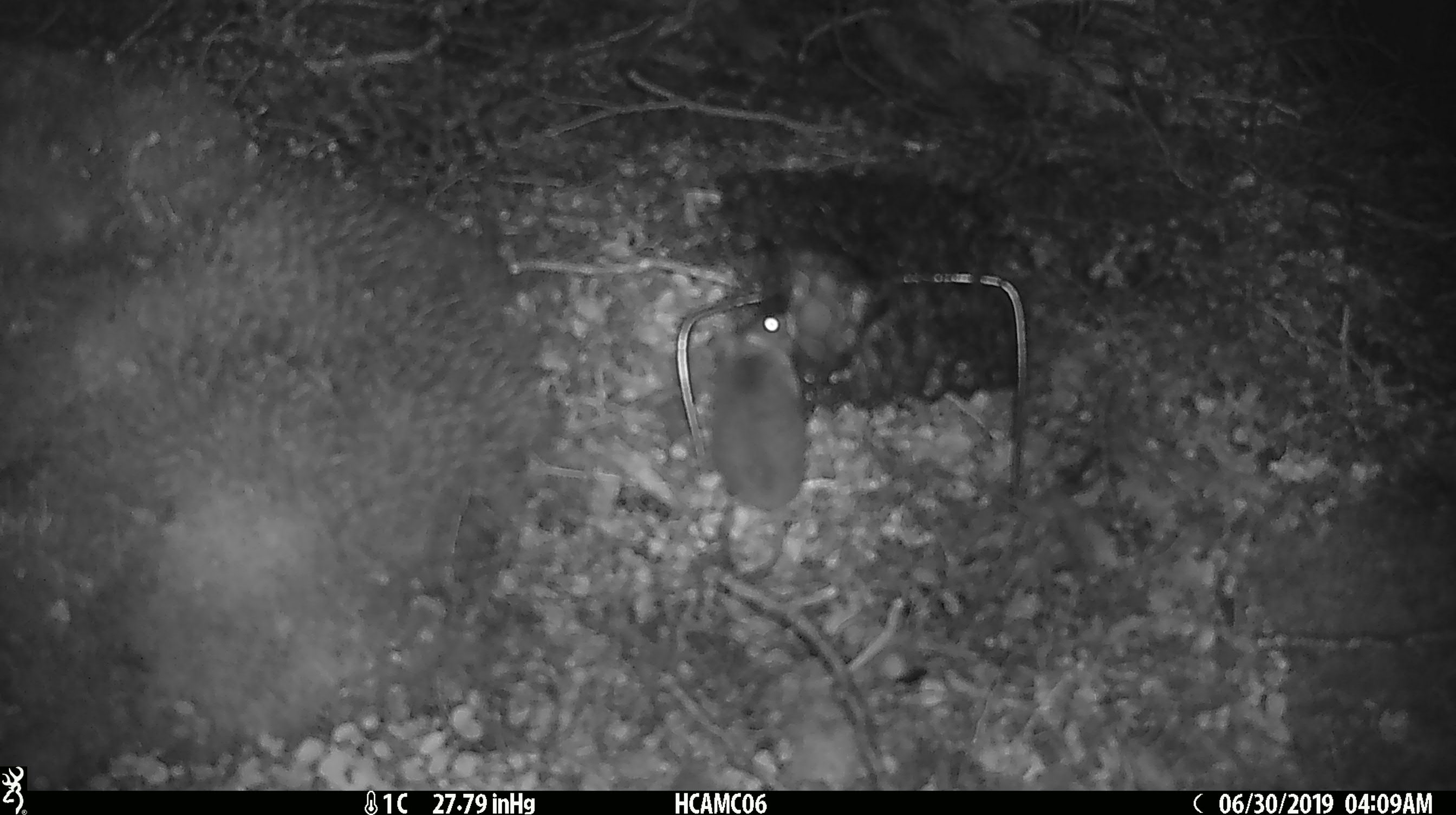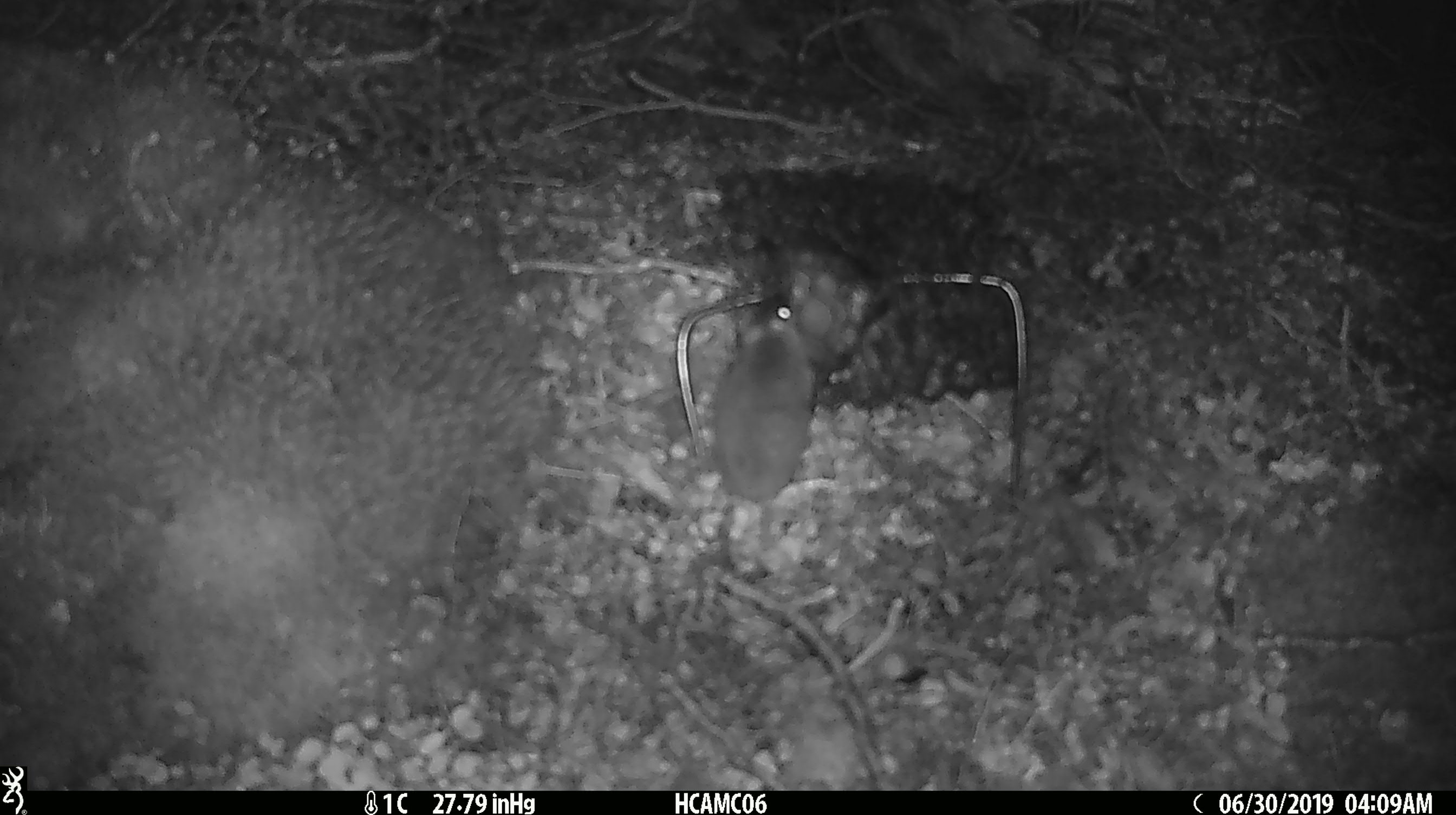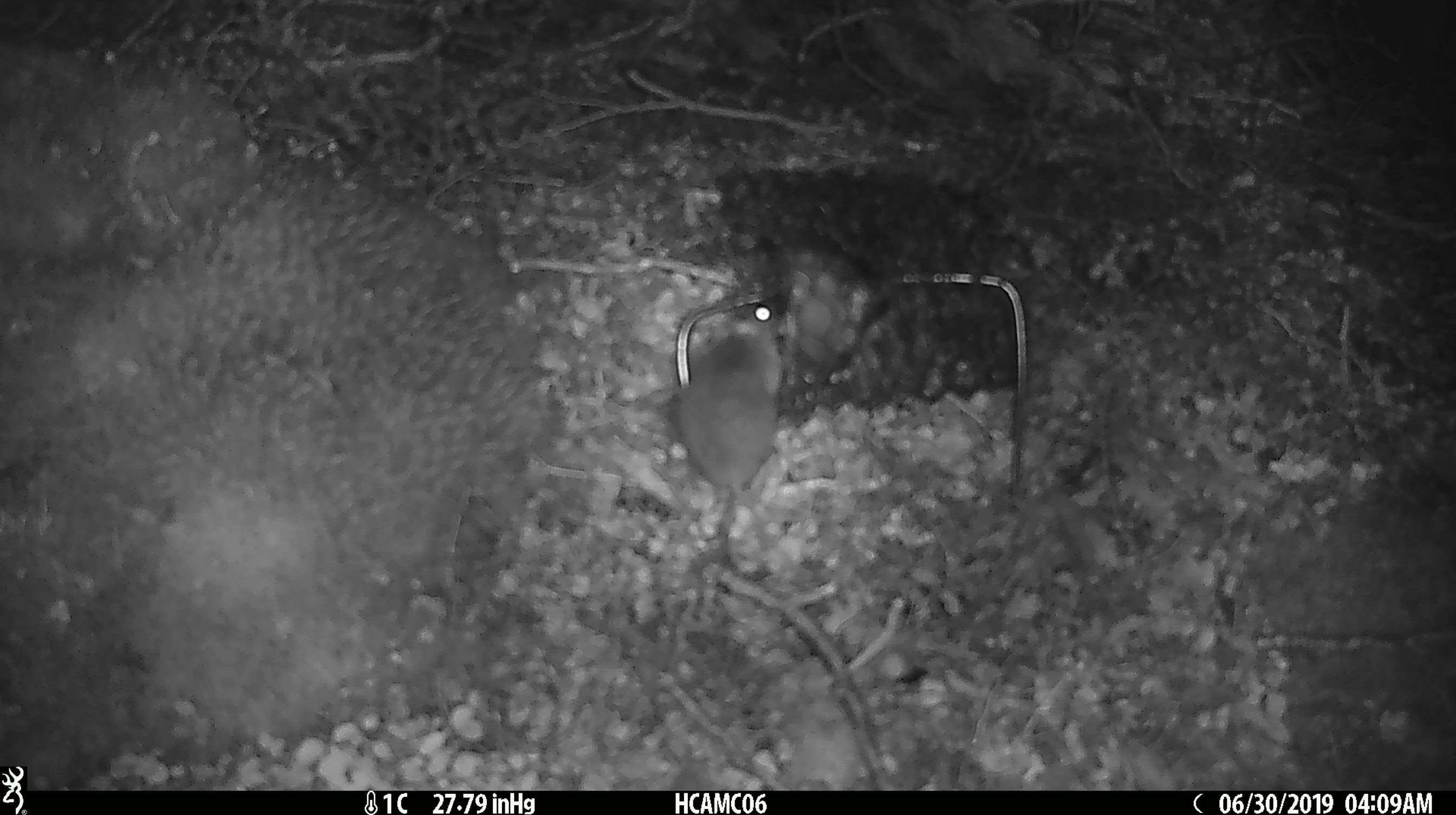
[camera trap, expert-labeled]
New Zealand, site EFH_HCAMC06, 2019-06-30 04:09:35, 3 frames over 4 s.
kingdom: Animalia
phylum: Chordata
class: Mammalia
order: Rodentia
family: Muridae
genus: Mus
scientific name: Mus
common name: mouse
Mouse (Mus).